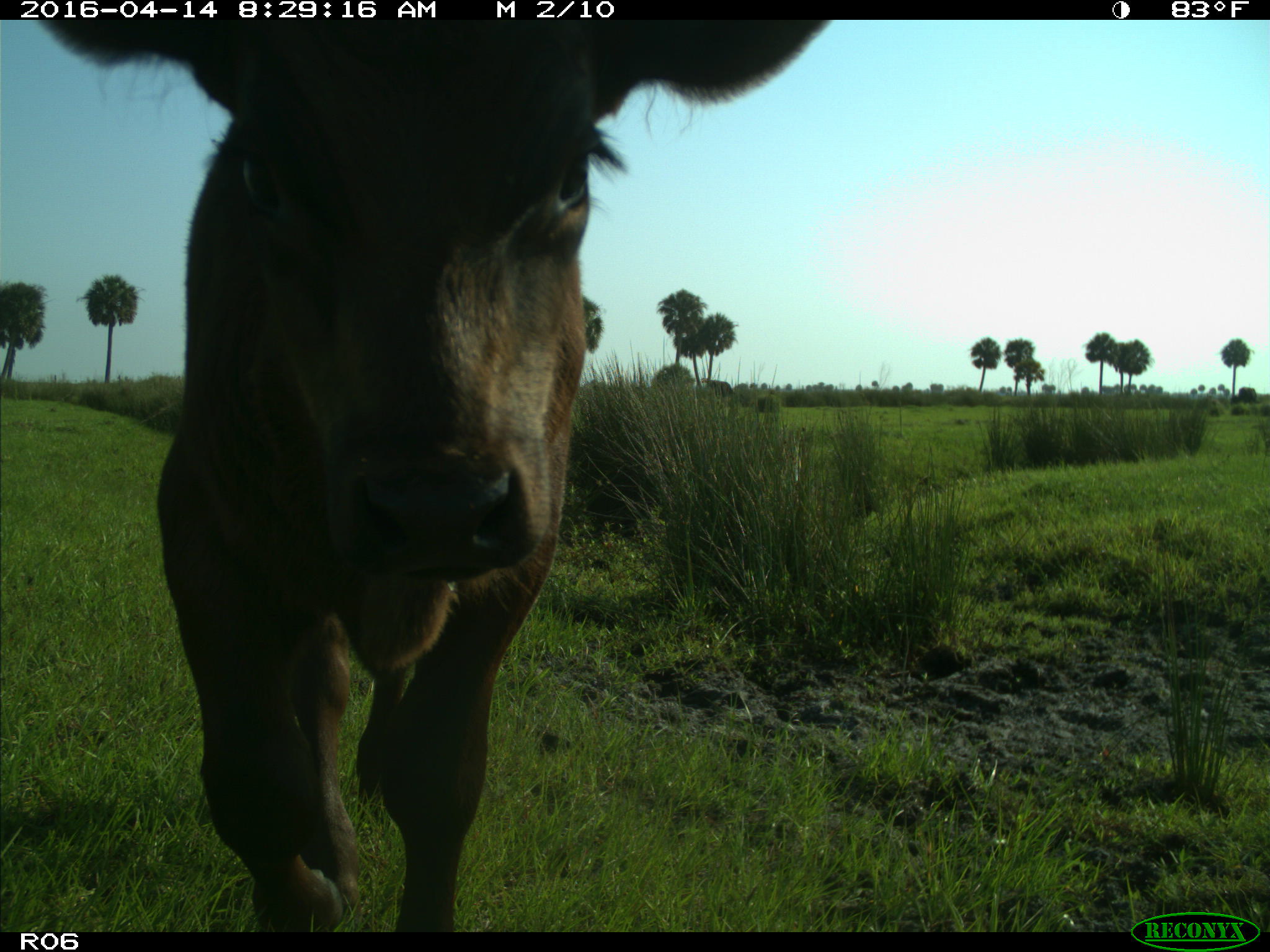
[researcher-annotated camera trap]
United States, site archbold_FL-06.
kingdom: Animalia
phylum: Chordata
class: Mammalia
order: Artiodactyla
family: Bovidae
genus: Bos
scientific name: Bos taurus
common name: domestic cow